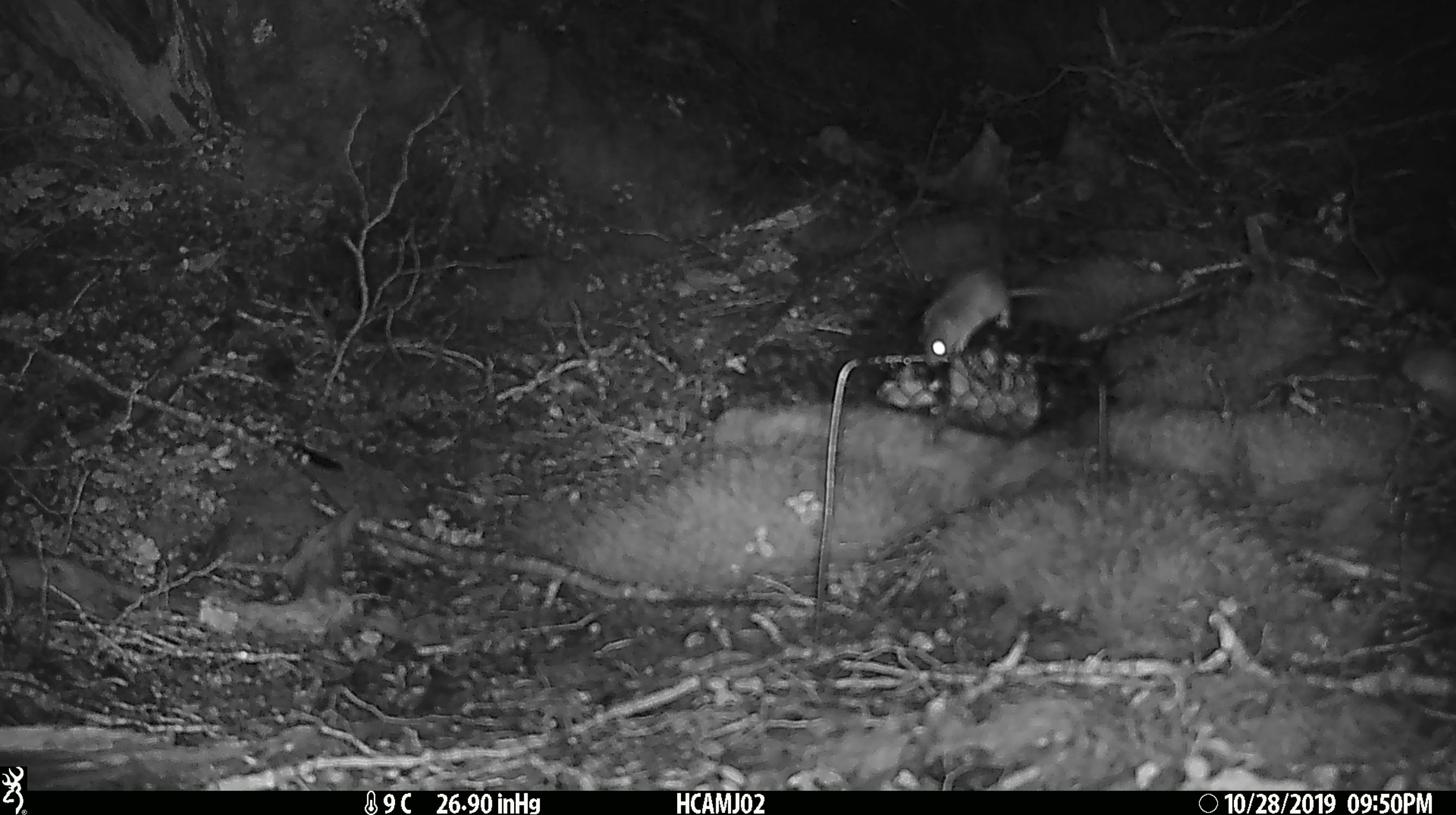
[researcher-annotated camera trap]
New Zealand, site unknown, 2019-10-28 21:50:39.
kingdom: Animalia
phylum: Chordata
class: Mammalia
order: Rodentia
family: Muridae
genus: Mus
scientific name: Mus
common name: mouse